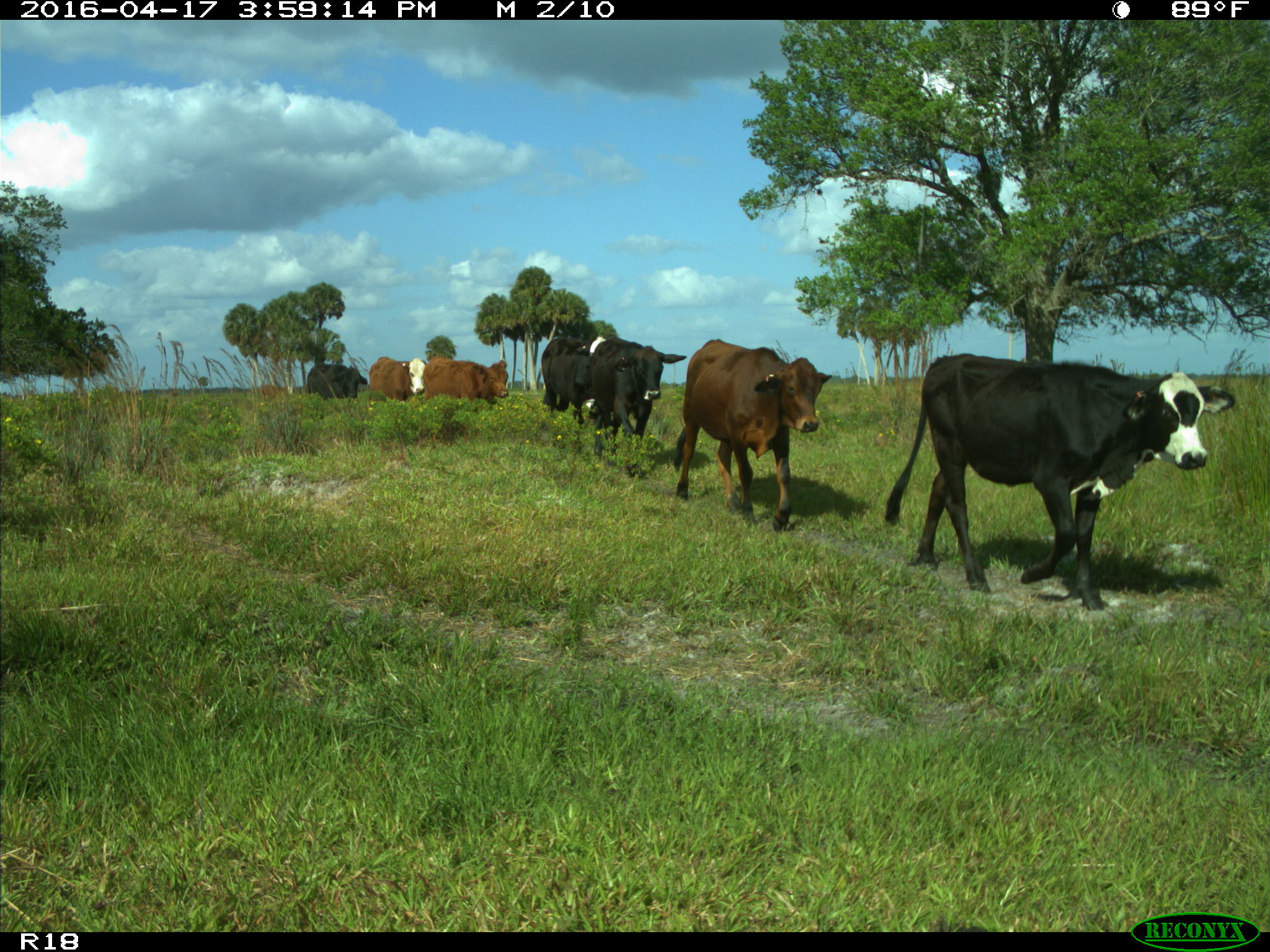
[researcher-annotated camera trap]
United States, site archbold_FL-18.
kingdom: Animalia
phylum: Chordata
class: Mammalia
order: Artiodactyla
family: Bovidae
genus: Bos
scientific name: Bos taurus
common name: domestic cow